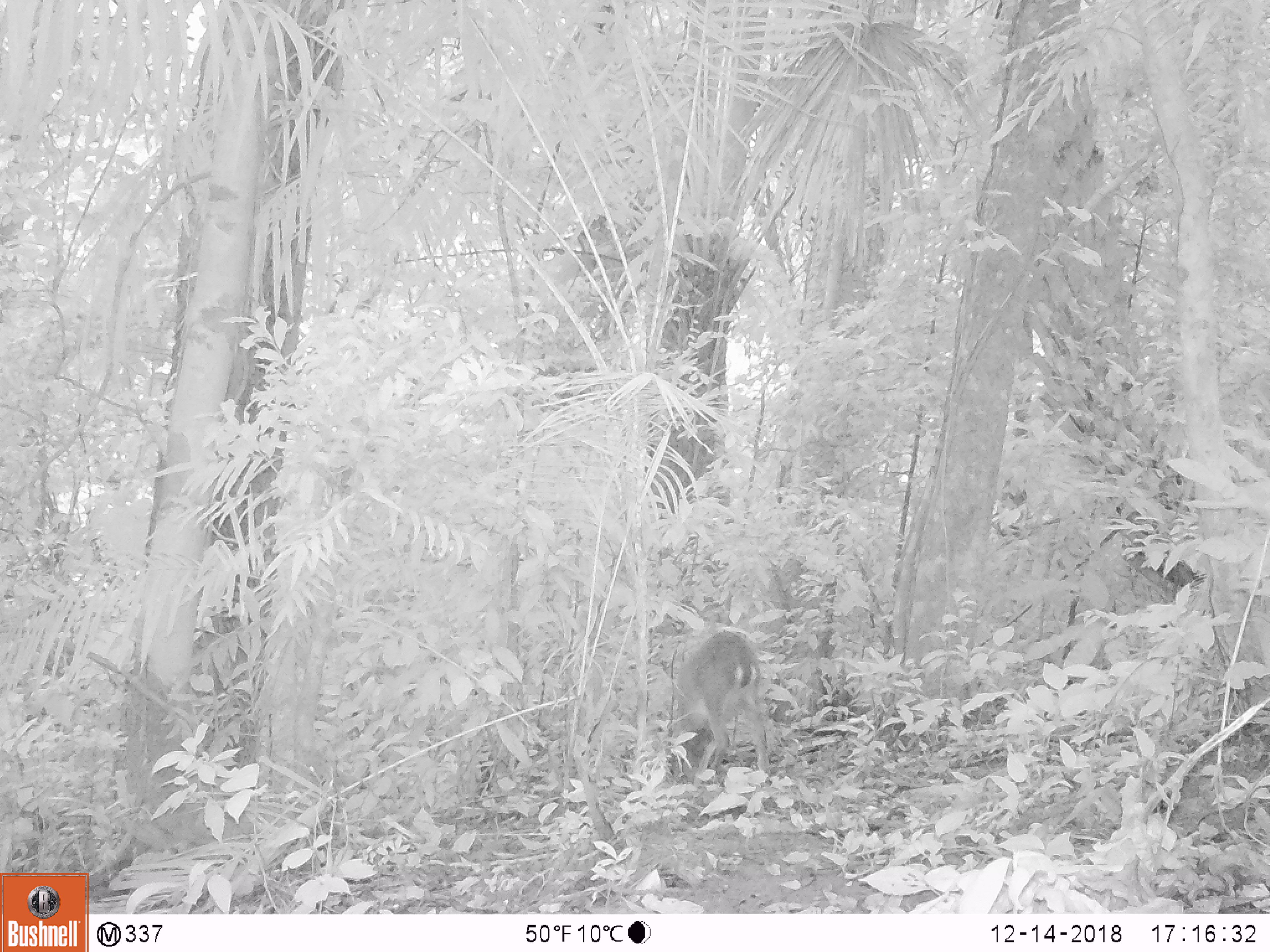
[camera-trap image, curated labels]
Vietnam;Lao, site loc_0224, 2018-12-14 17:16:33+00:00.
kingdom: Animalia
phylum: Chordata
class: Mammalia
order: Artiodactyla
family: Cervidae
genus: Muntiacus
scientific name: Muntiacus vuquangensis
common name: large-antlered muntjac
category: large antlered muntjac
Large antlered muntjac (large-antlered muntjac) (Muntiacus vuquangensis). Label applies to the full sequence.